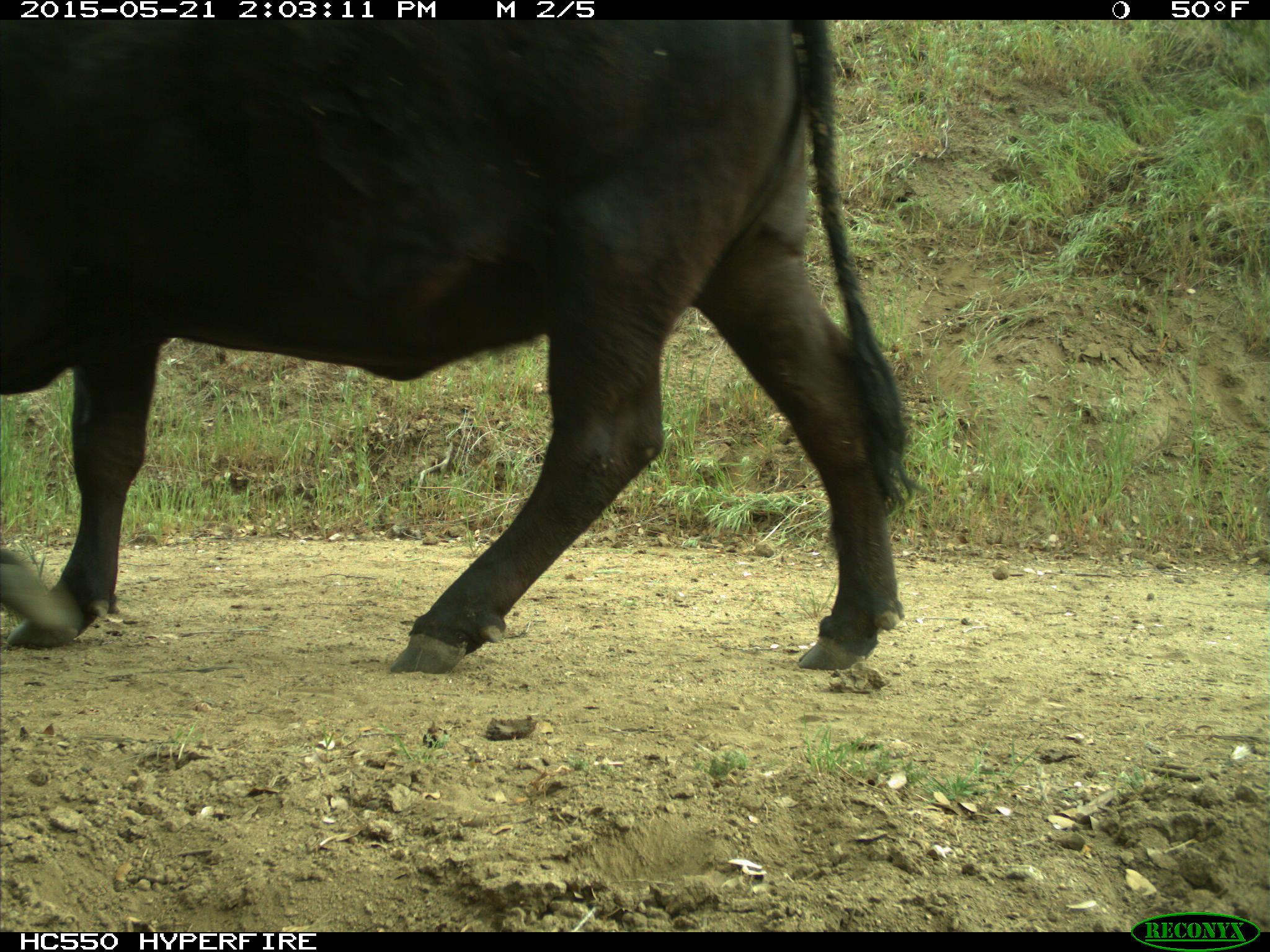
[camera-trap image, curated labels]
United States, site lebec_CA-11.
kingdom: Animalia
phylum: Chordata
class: Mammalia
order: Artiodactyla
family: Bovidae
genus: Bos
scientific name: Bos taurus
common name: domestic cow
Bos taurus (domestic cow).